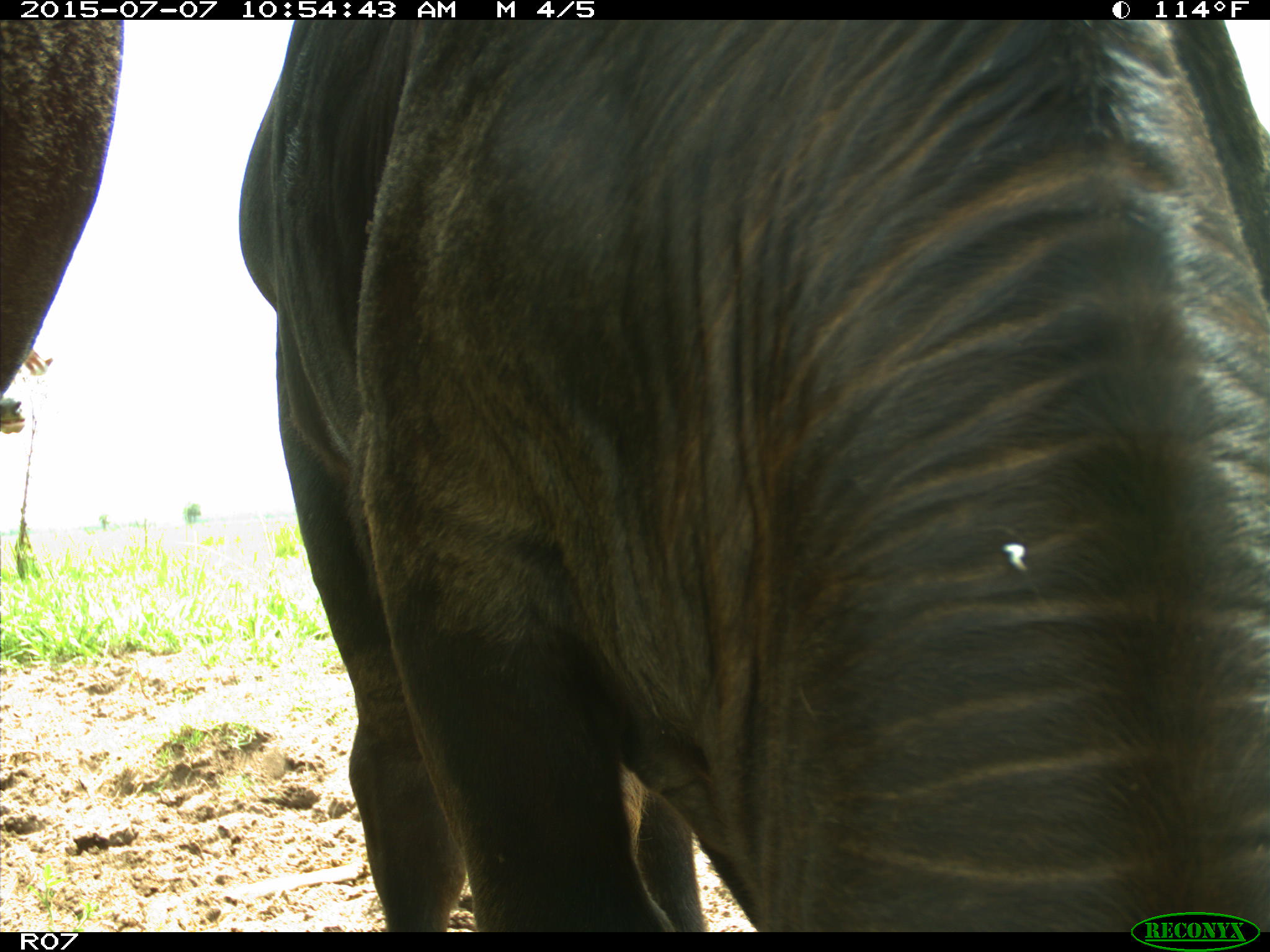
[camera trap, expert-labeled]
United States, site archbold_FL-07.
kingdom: Animalia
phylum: Chordata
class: Mammalia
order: Artiodactyla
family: Bovidae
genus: Bos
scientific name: Bos taurus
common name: domestic cow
Bos taurus (domestic cow).